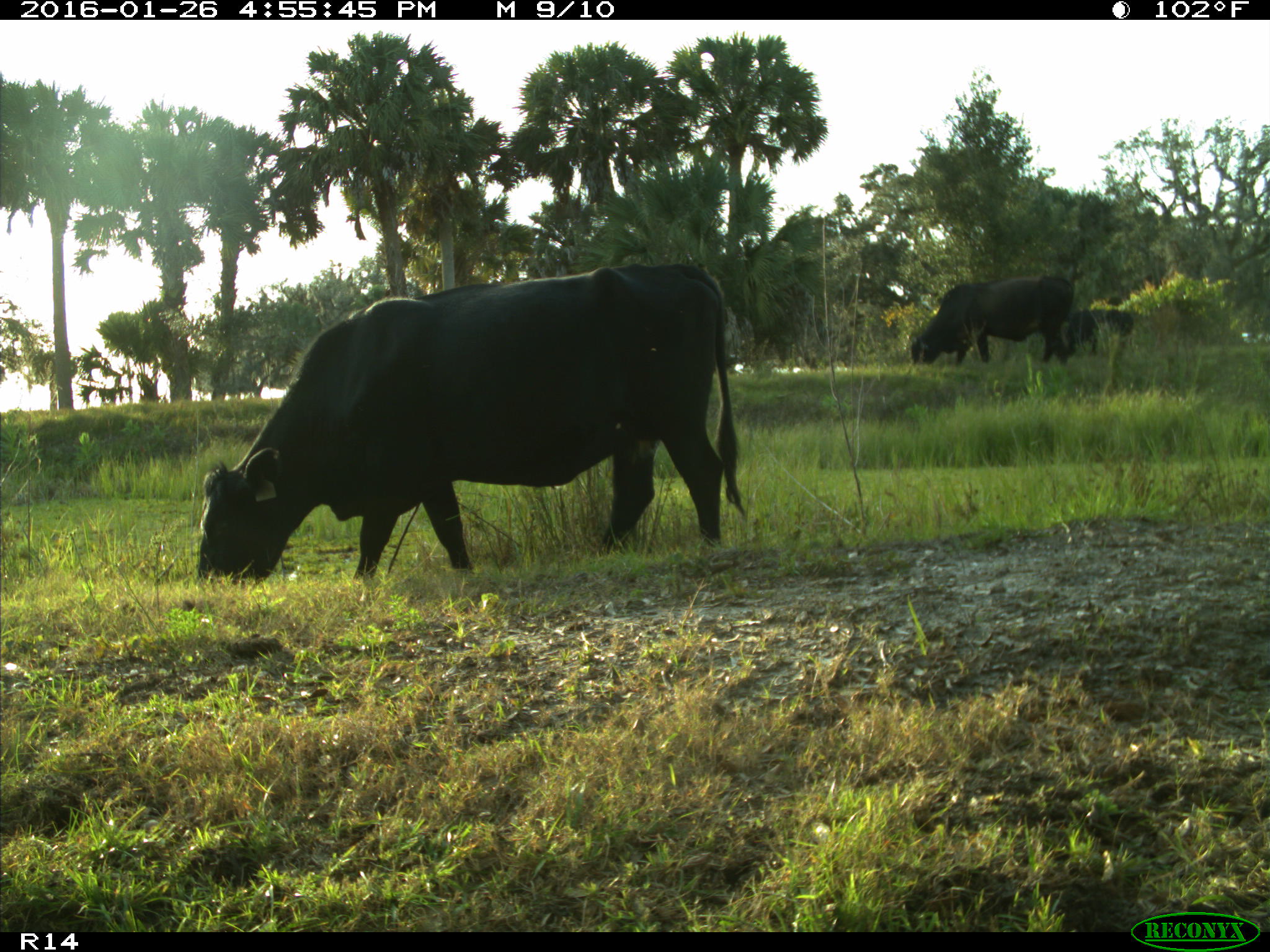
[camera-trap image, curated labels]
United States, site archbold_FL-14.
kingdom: Animalia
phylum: Chordata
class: Mammalia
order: Artiodactyla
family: Bovidae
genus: Bos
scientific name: Bos taurus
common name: domestic cow